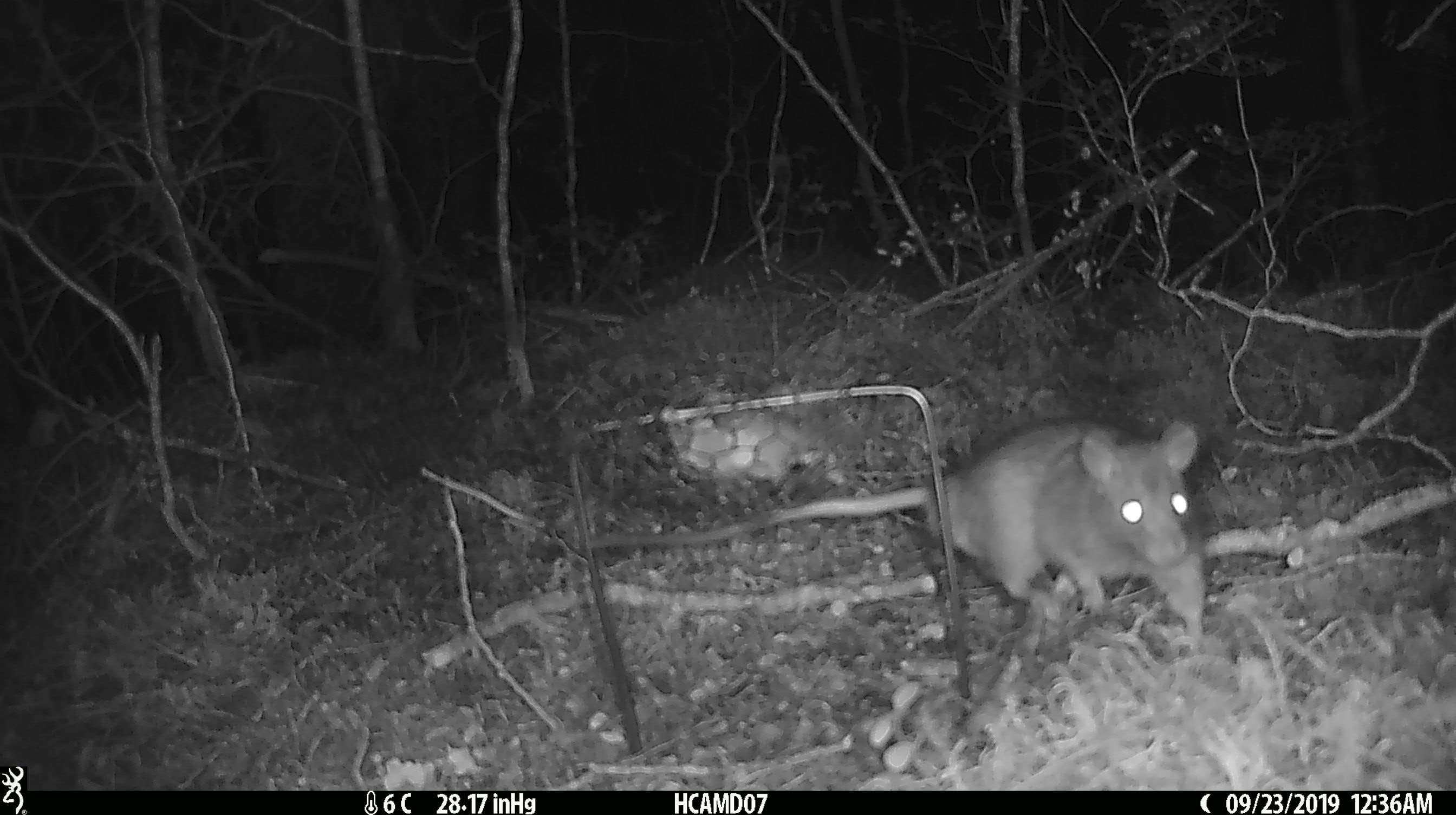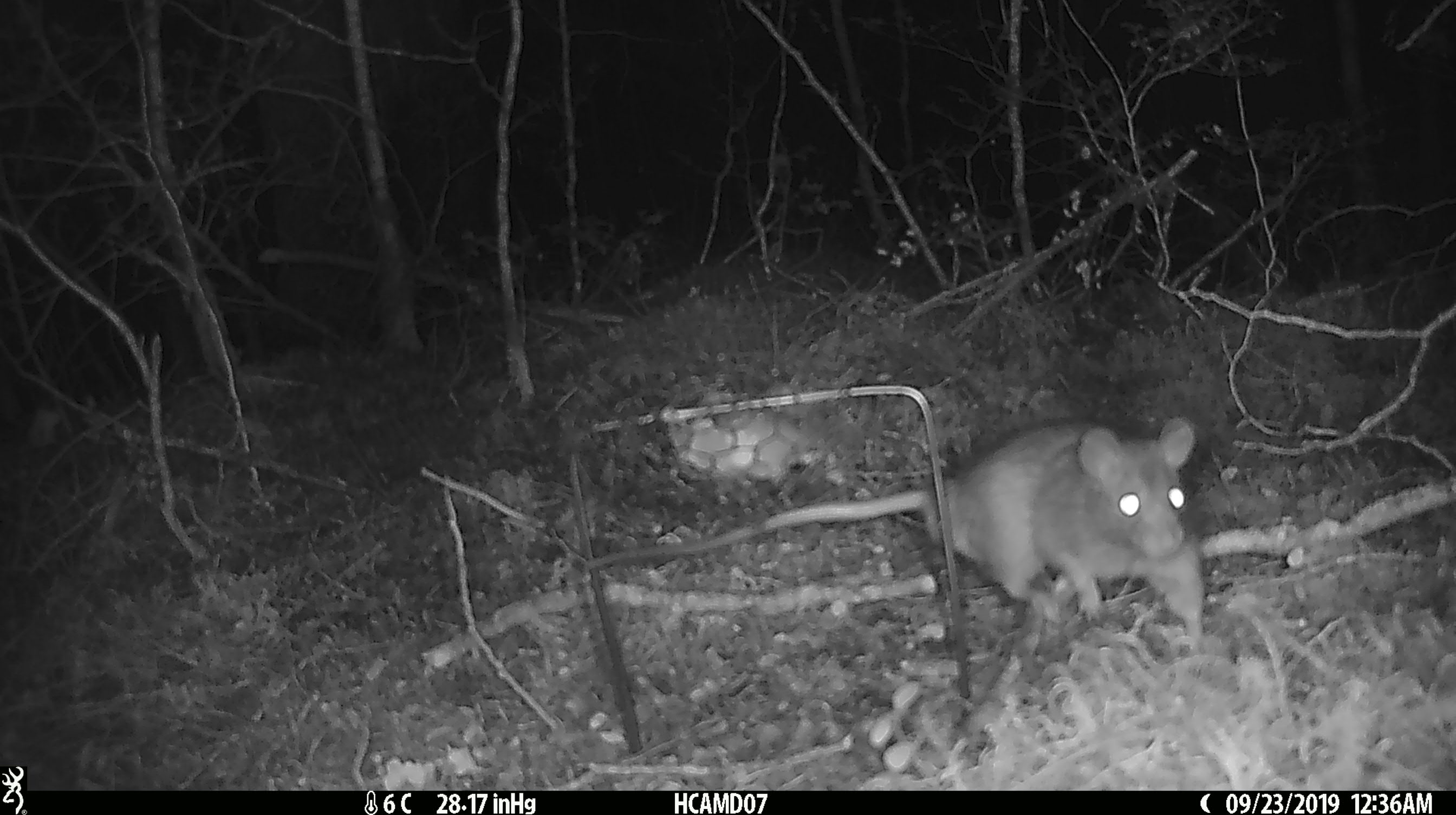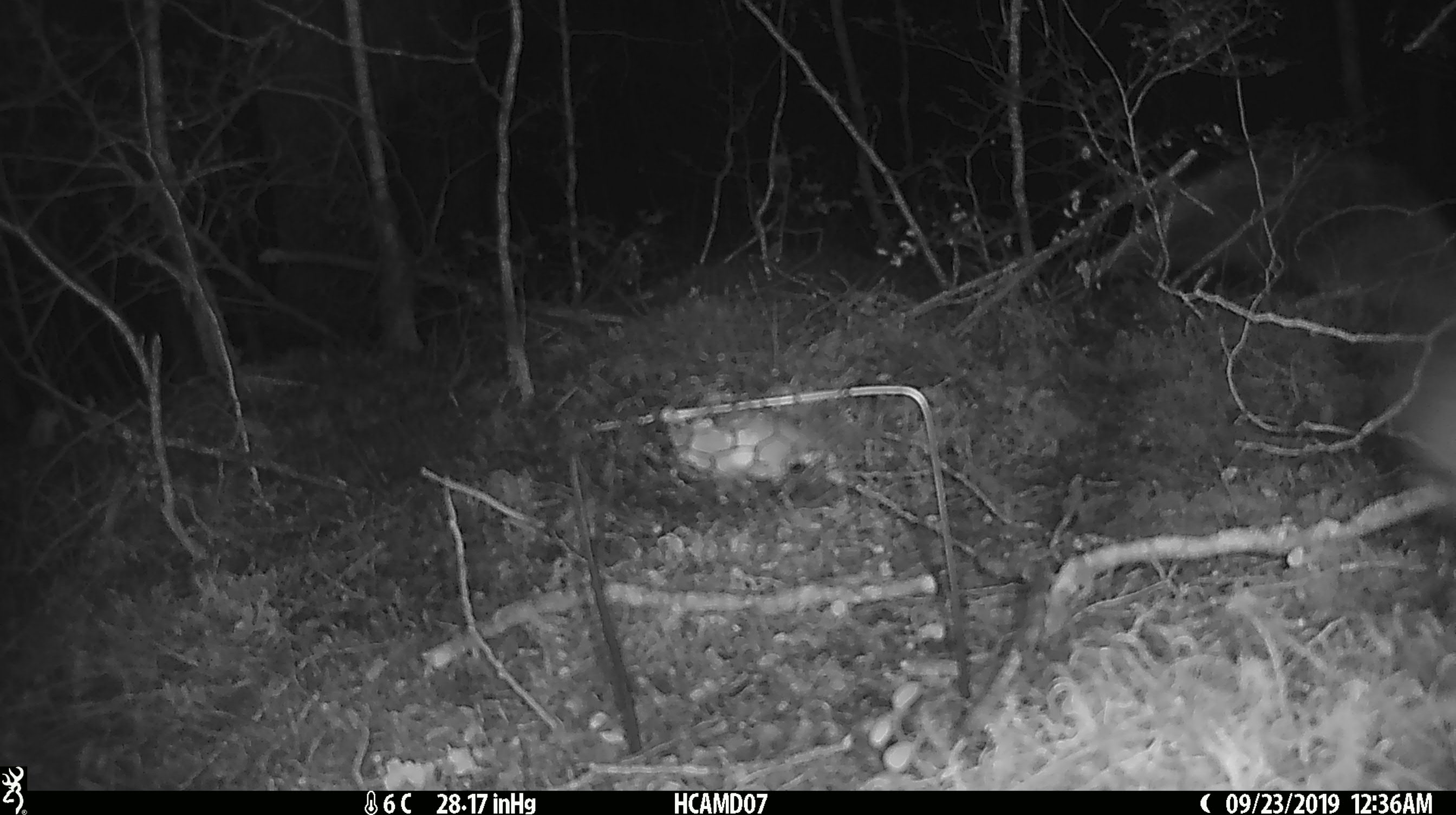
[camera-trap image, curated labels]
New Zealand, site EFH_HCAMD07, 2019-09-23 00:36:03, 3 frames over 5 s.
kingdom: Animalia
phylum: Chordata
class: Mammalia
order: Rodentia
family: Muridae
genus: Rattus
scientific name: Rattus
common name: rat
Rat (Rattus).